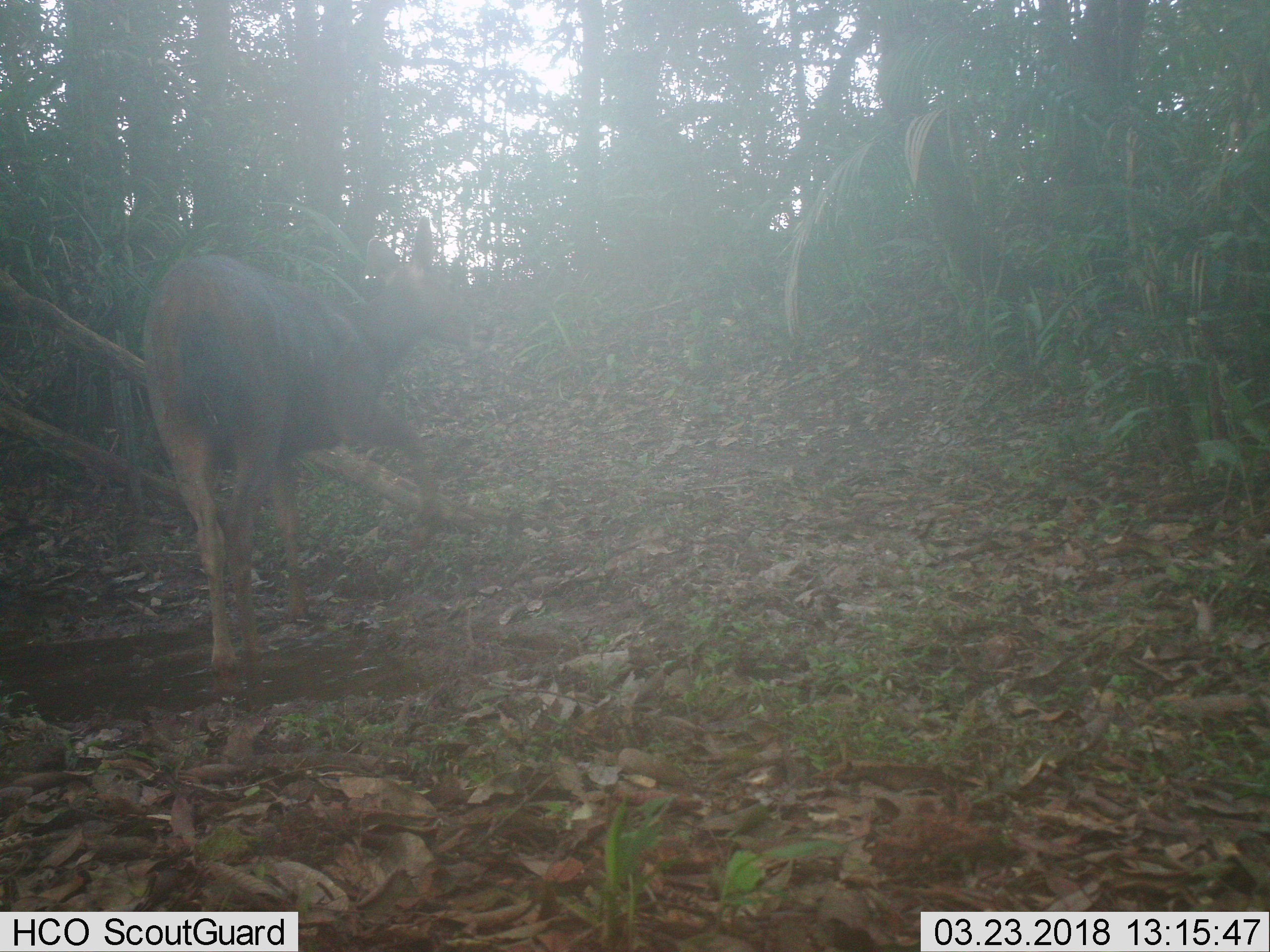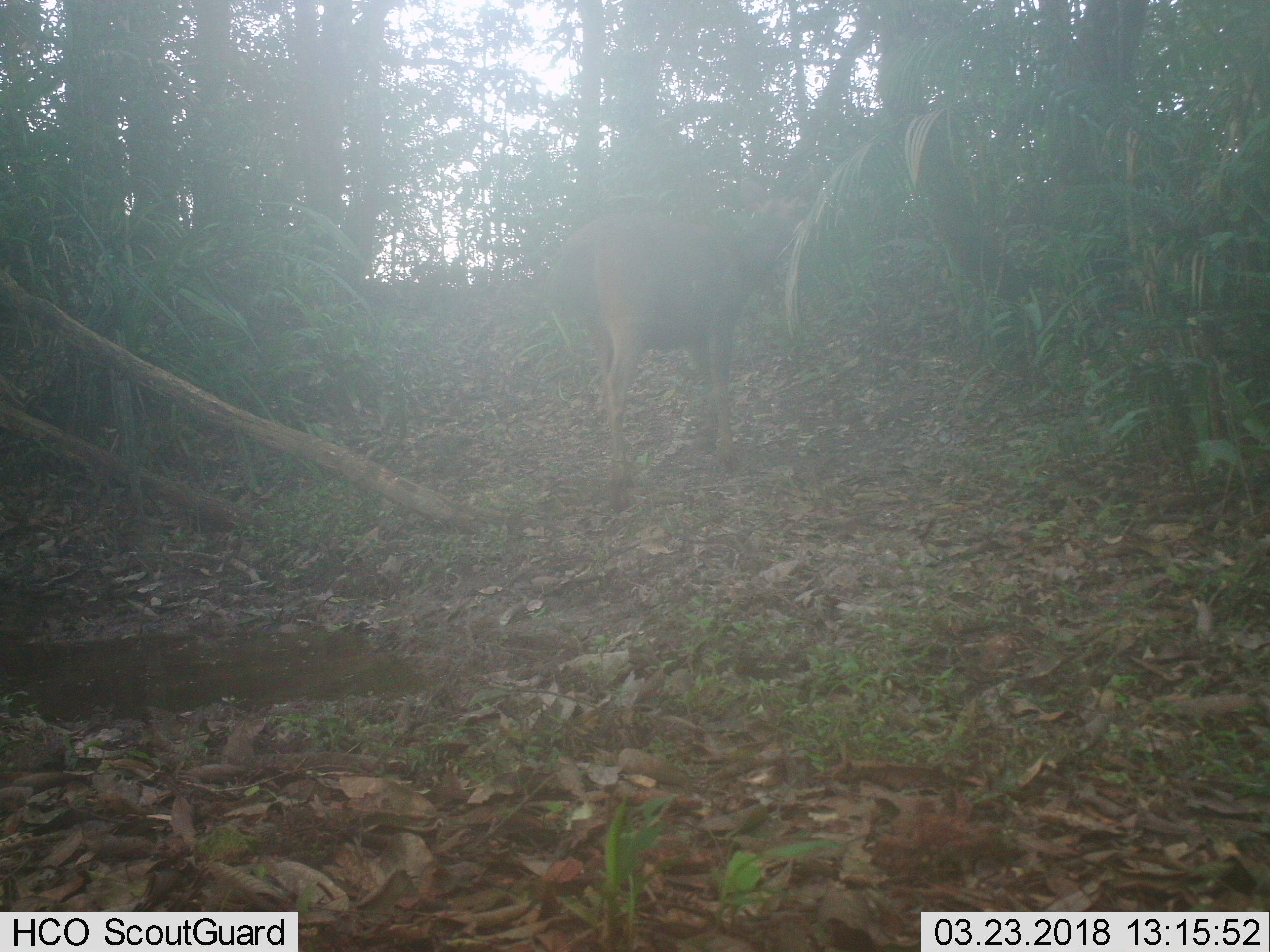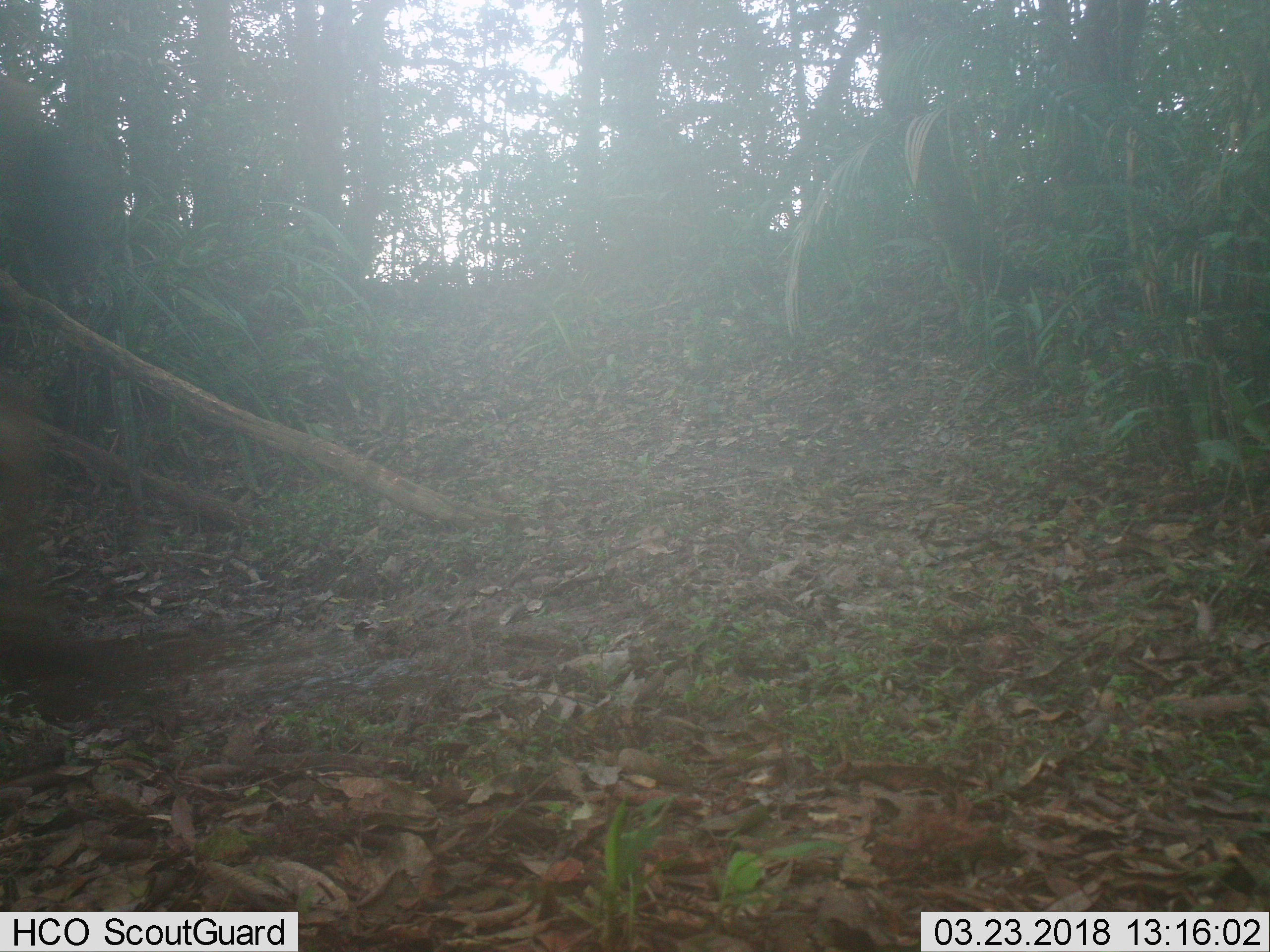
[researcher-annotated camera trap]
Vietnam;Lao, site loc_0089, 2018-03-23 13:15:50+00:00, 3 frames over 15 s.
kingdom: Animalia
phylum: Chordata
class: Mammalia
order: Artiodactyla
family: Cervidae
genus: Rusa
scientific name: Rusa unicolor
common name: sambar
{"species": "sambar (Rusa unicolor)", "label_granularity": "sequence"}